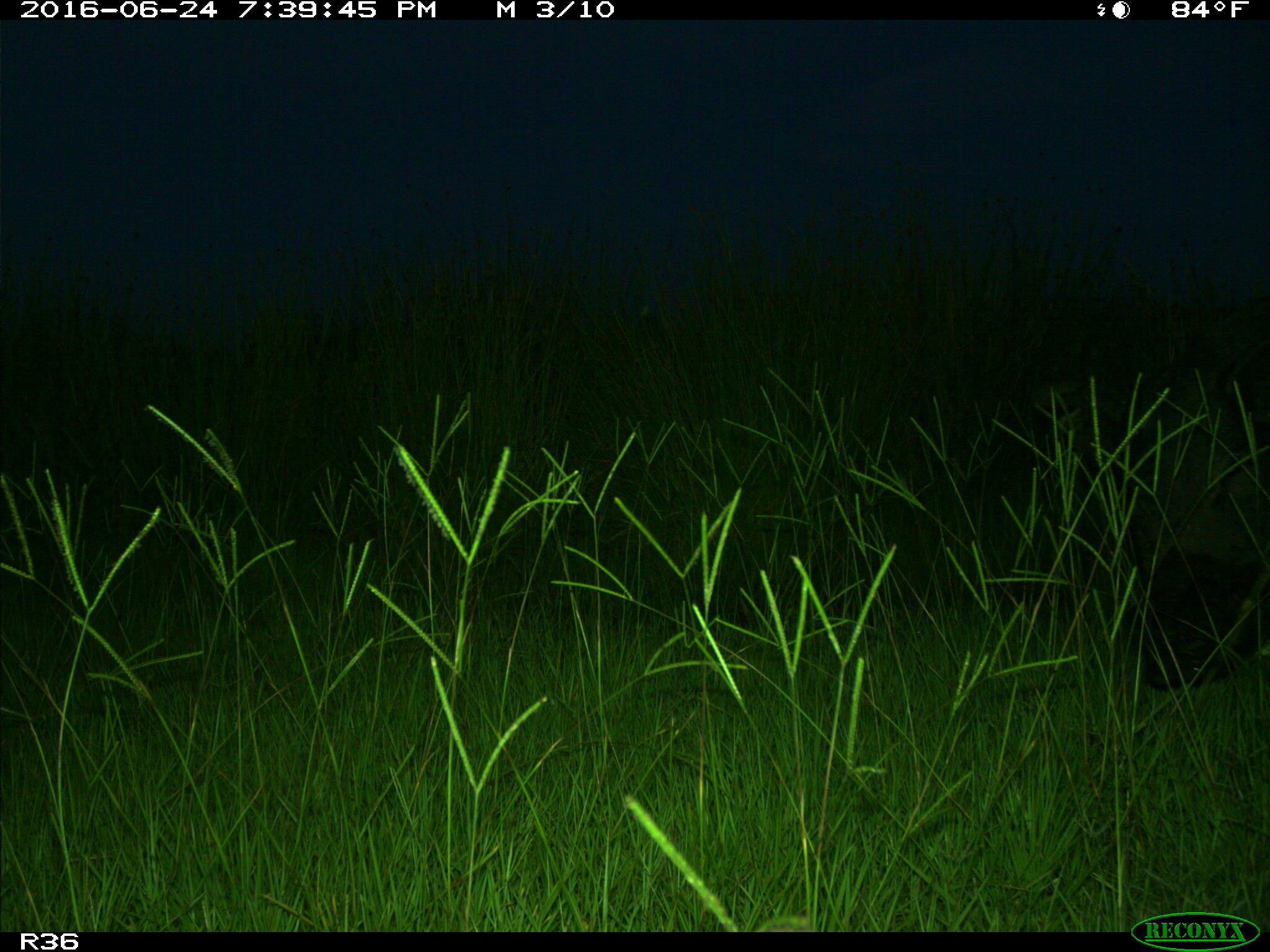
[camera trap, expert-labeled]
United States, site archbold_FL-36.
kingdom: Animalia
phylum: Chordata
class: Mammalia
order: Artiodactyla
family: Suidae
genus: Sus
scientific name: Sus scrofa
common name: wild boar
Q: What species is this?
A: Sus scrofa (wild boar).